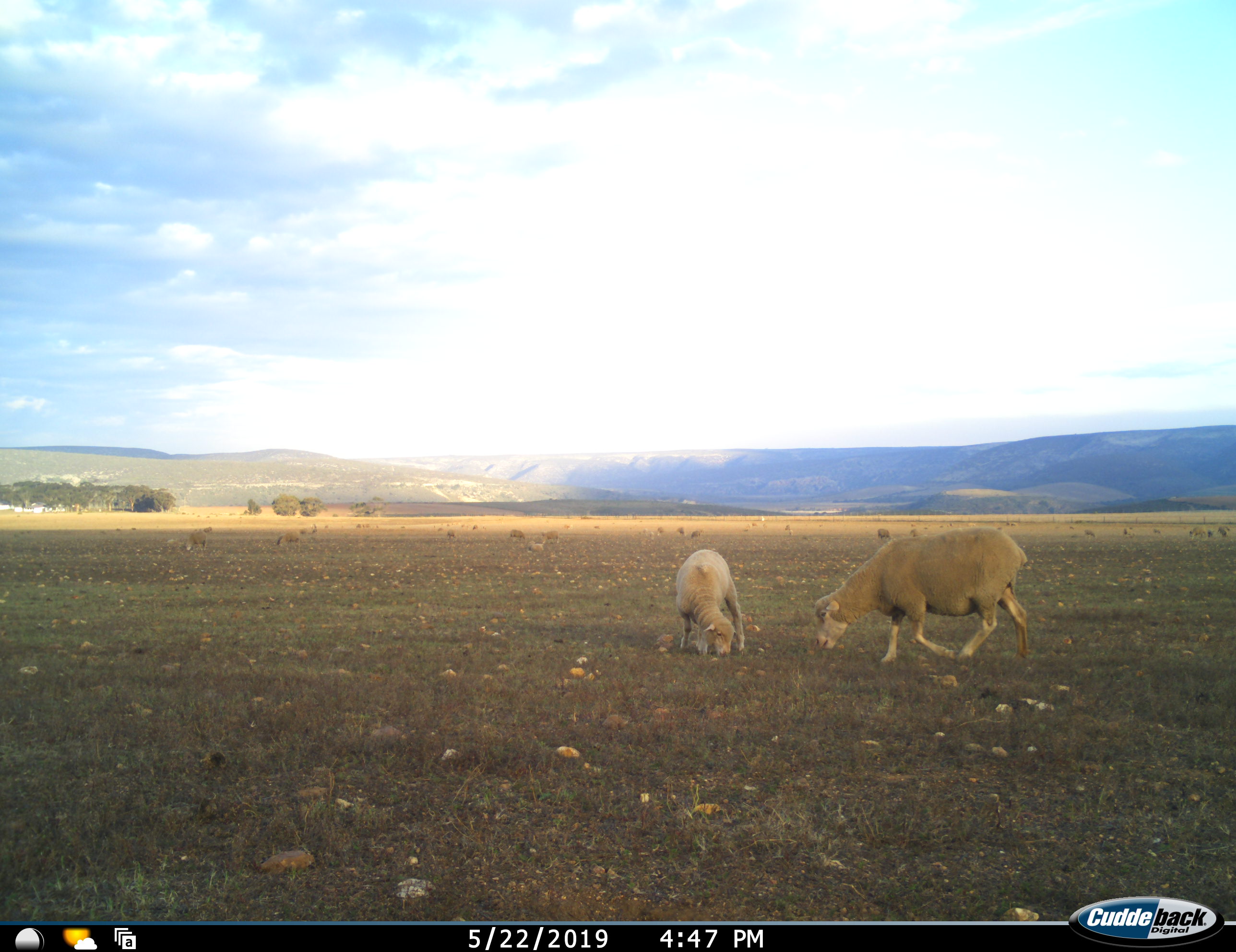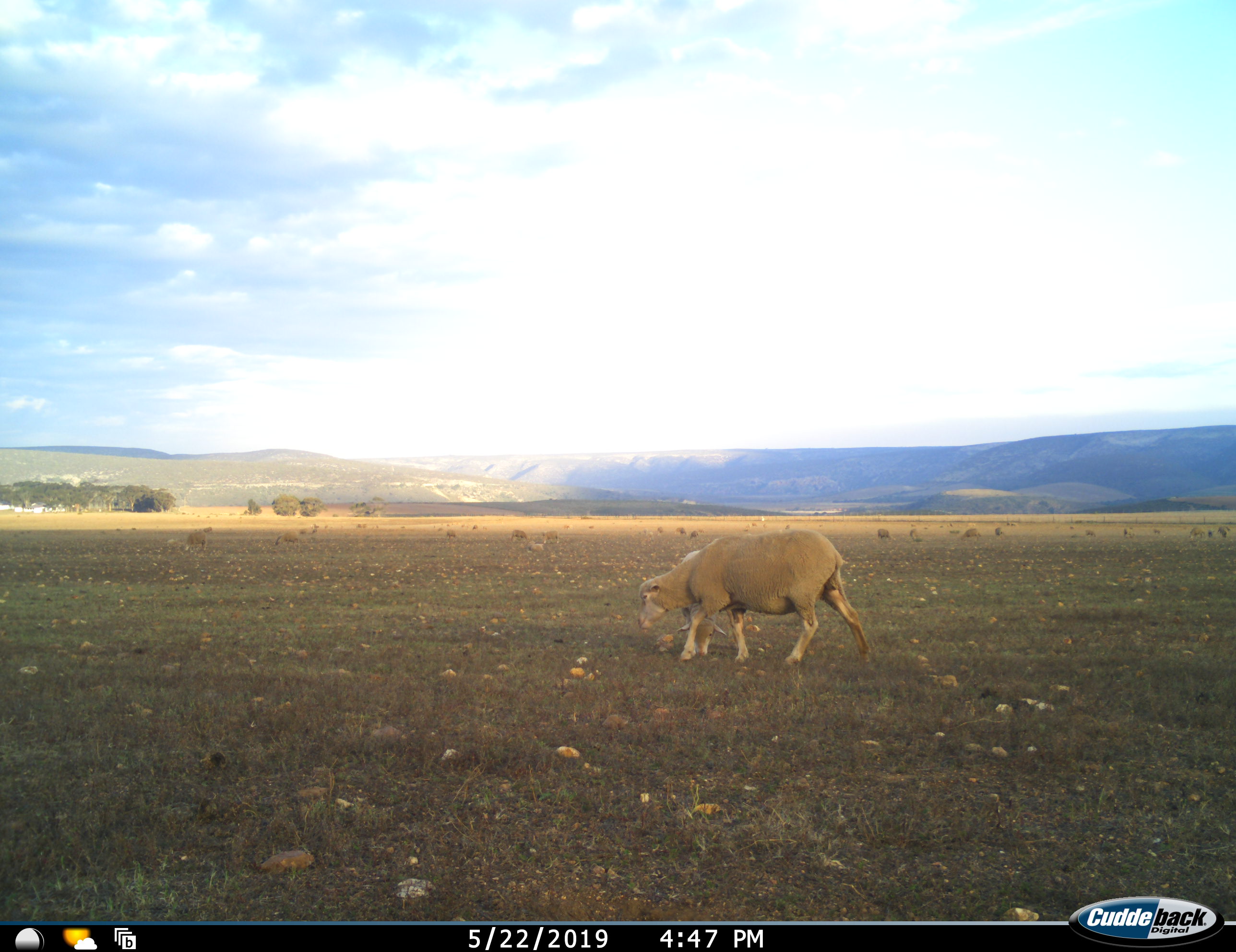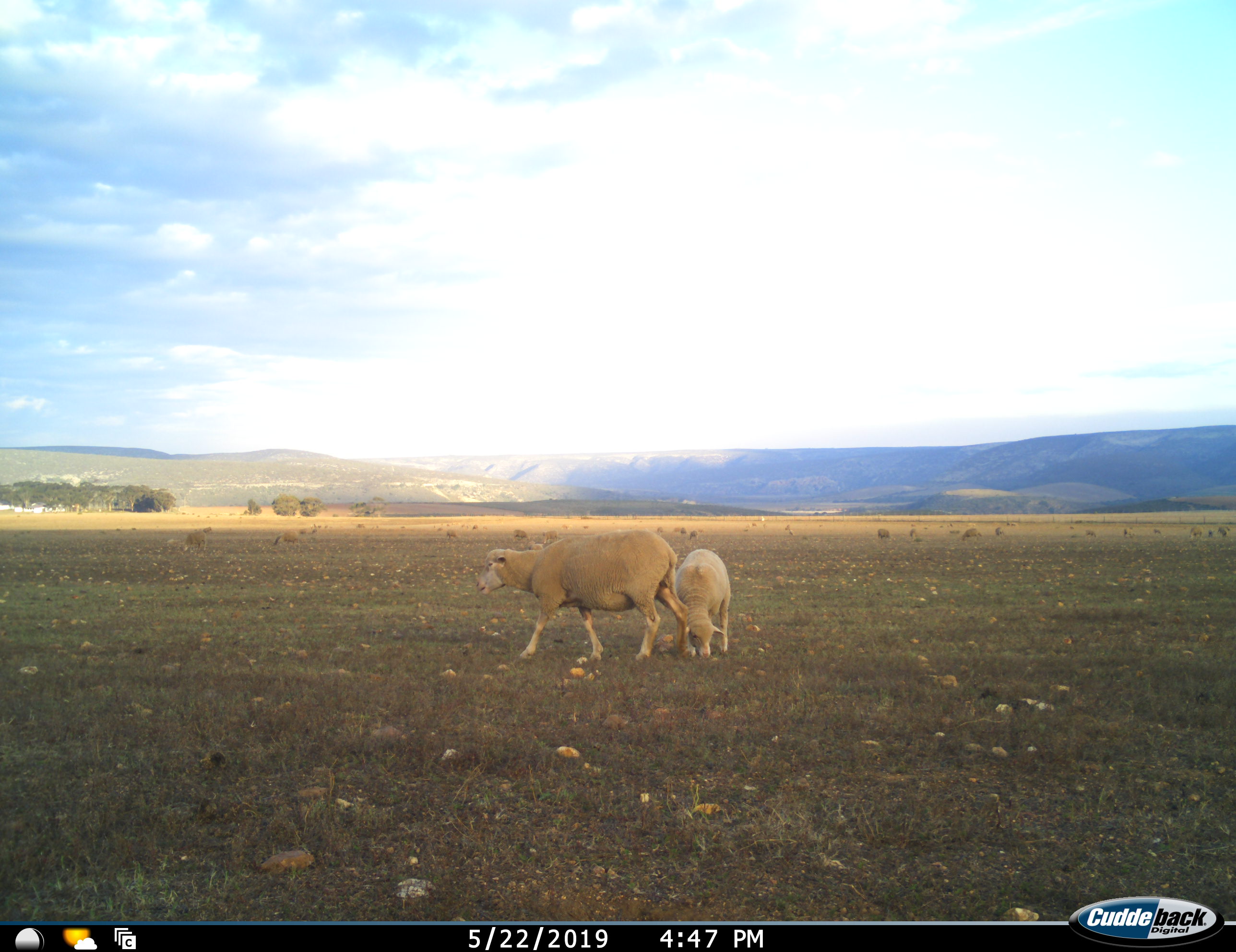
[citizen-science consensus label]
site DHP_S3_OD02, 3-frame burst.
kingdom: Animalia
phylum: Chordata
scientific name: Vertebrata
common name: domestic animal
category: domesticanimal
Domesticanimal (domestic animal) (Vertebrata), count 11-50. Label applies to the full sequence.